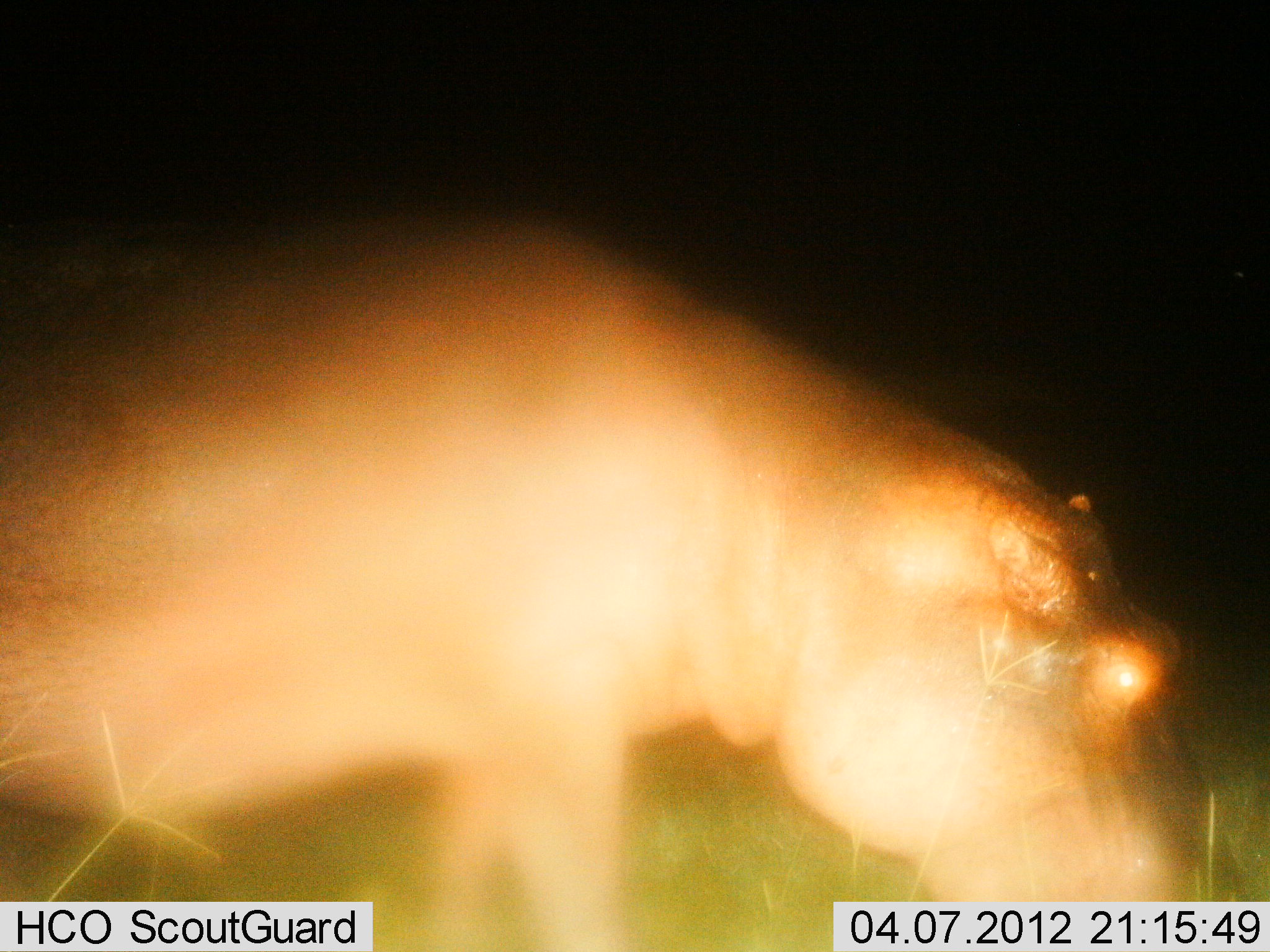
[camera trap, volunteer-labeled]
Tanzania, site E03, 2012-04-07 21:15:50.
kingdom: Animalia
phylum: Chordata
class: Mammalia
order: Artiodactyla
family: Hippopotamidae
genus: Hippopotamus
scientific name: Hippopotamus amphibius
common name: hippopotamus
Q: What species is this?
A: Hippopotamus (Hippopotamus amphibius).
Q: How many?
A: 1.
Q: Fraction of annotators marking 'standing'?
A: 39%.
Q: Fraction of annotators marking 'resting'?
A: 0%.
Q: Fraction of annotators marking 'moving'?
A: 19%.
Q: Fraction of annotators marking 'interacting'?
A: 0%.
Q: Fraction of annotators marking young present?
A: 0%.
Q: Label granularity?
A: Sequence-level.